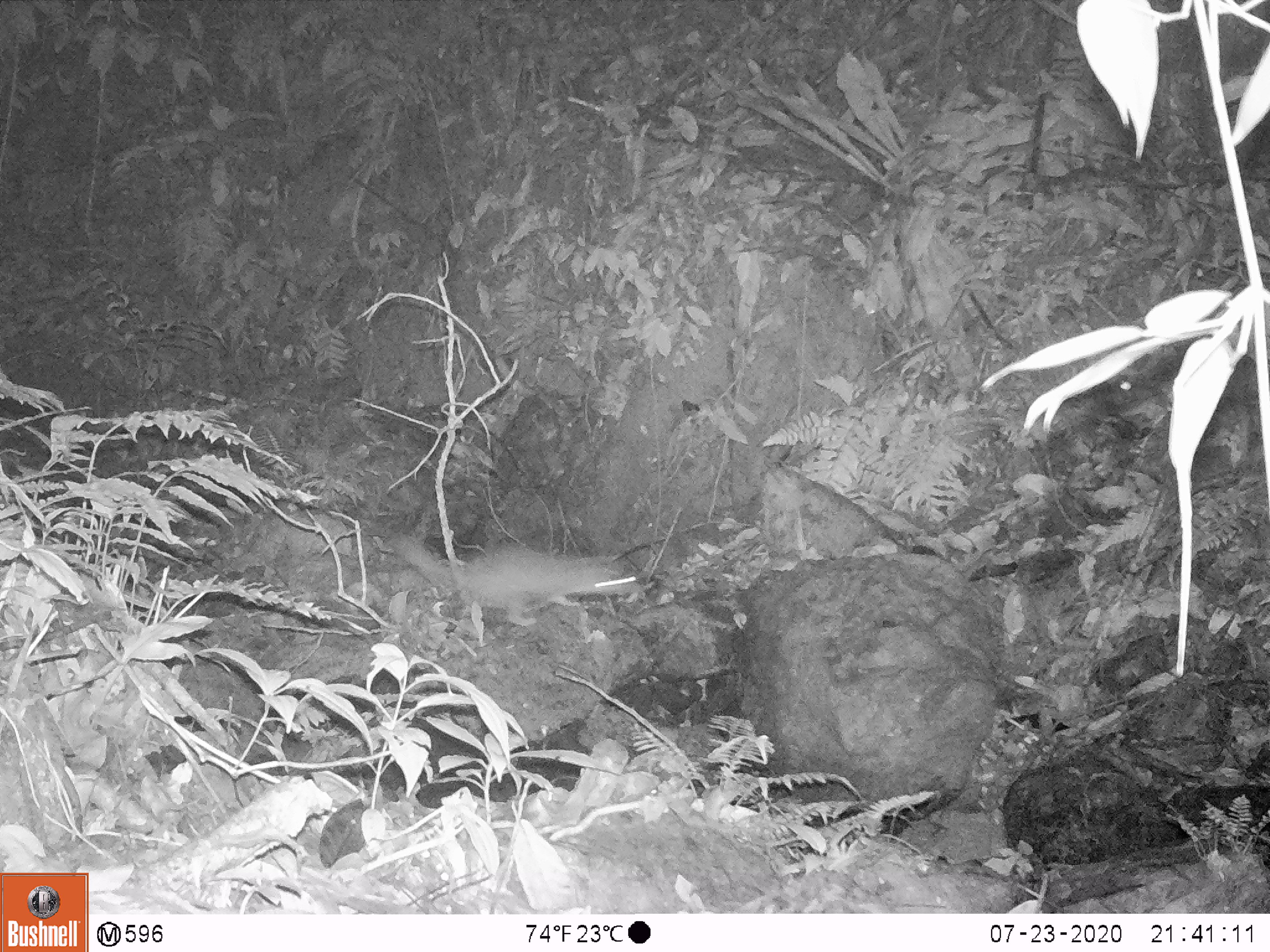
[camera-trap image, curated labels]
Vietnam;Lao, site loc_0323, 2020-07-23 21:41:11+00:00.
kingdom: Animalia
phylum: Chordata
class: Mammalia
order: Carnivora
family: Mustelidae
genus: Melogale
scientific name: Melogale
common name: ferret badger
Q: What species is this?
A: Ferret badger (Melogale).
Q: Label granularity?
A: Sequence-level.